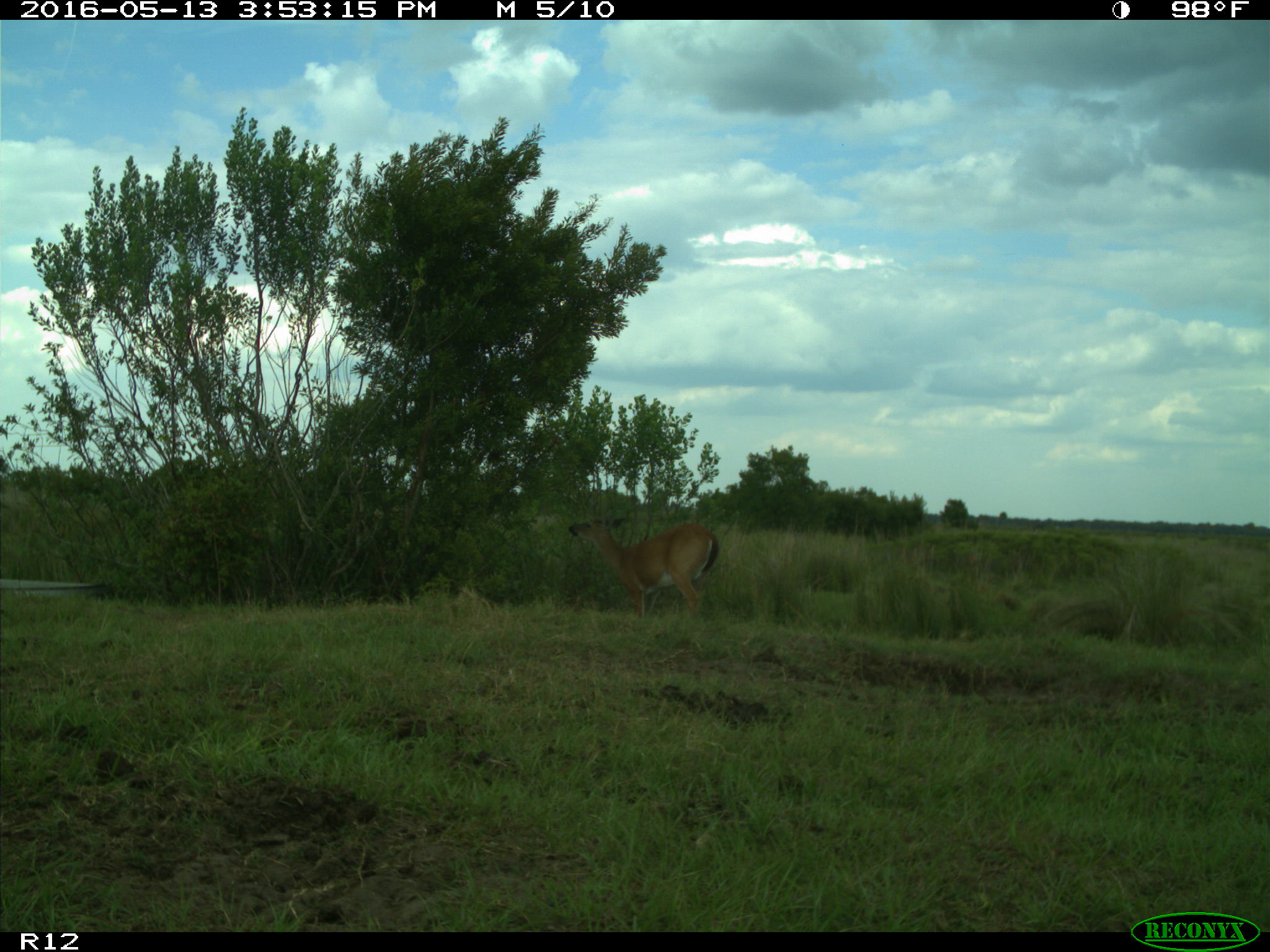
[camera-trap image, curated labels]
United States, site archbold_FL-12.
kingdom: Animalia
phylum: Chordata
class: Mammalia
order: Artiodactyla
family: Cervidae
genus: Odocoileus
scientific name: Odocoileus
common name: deer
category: unidentified deer